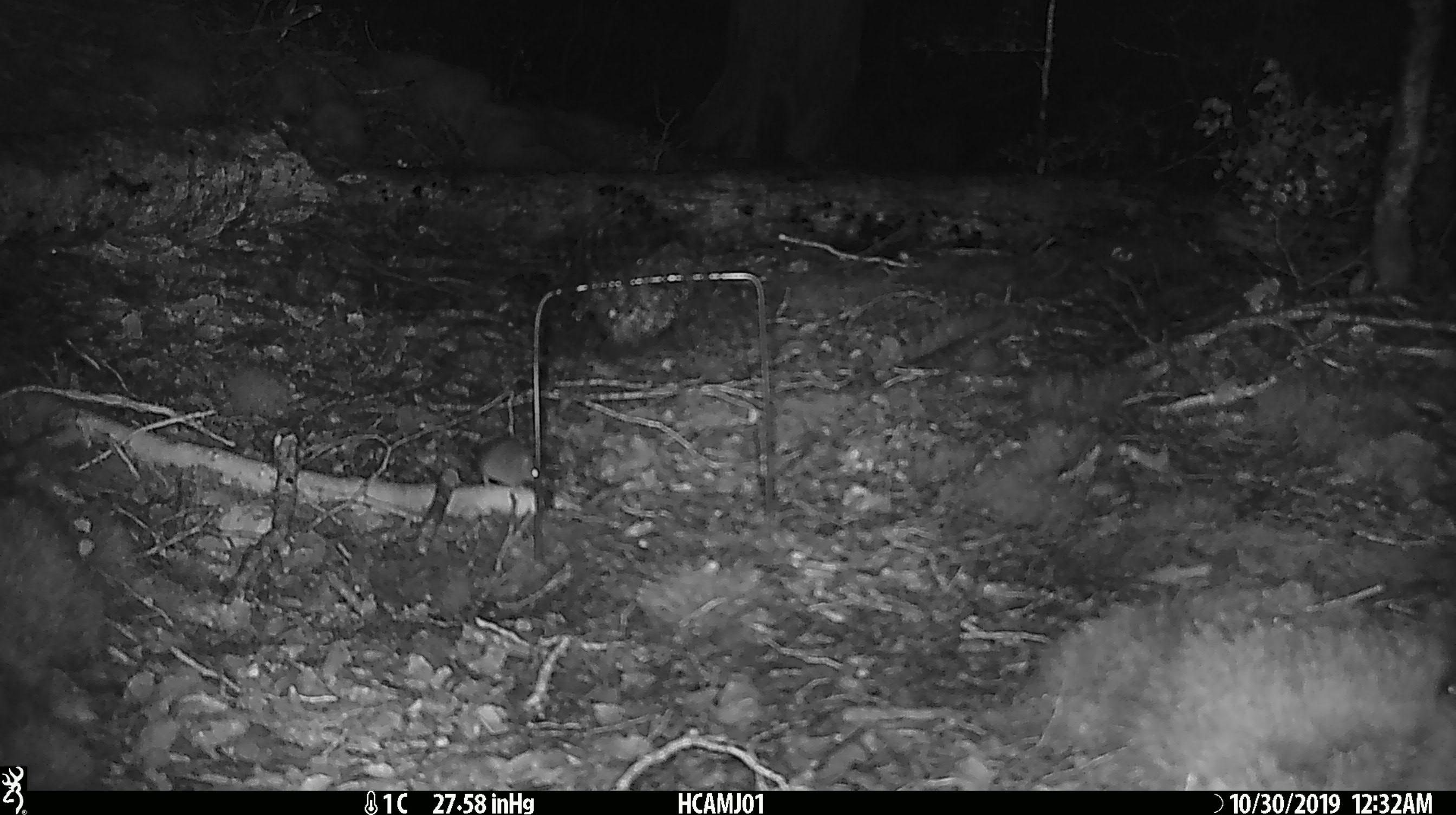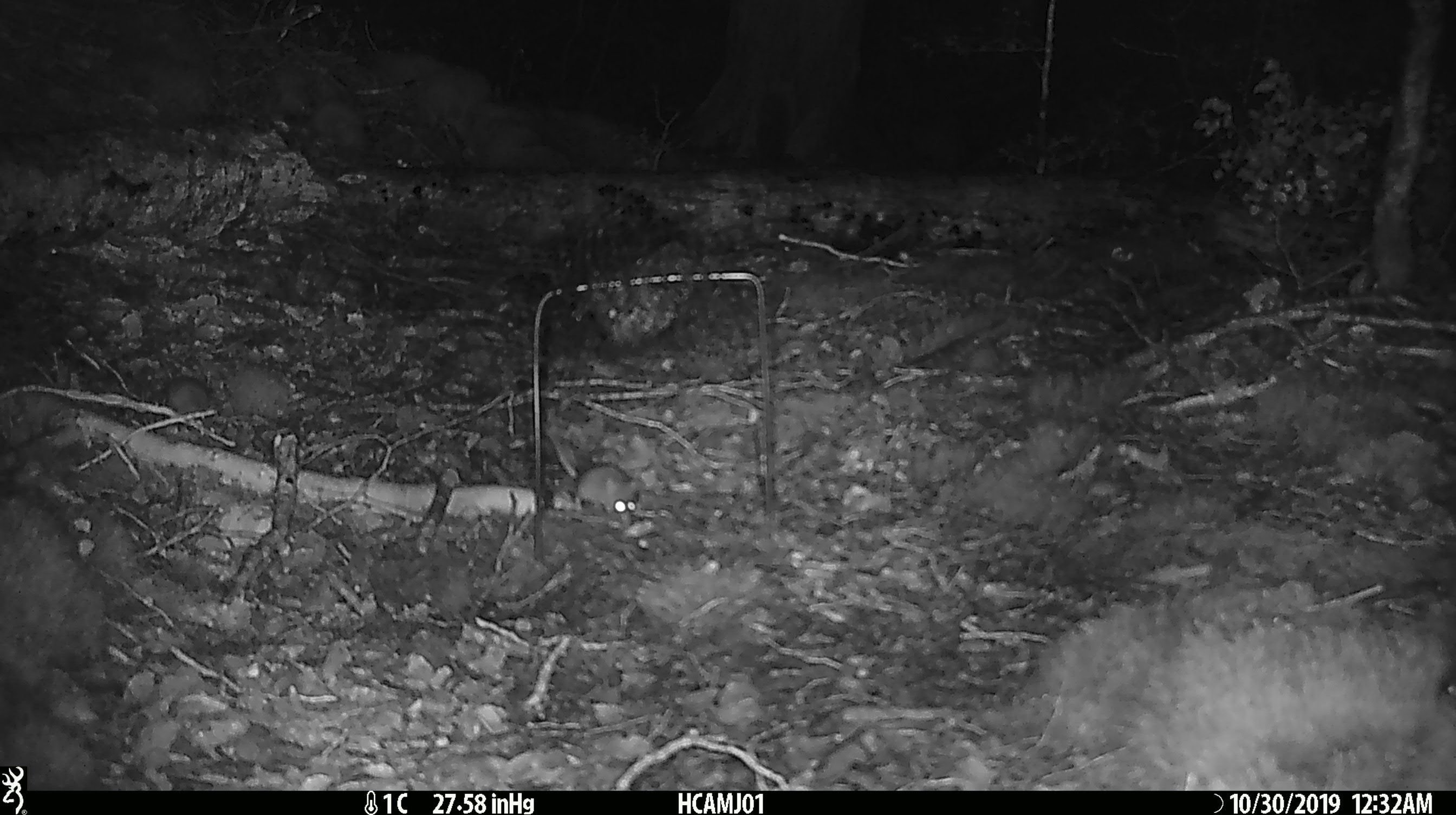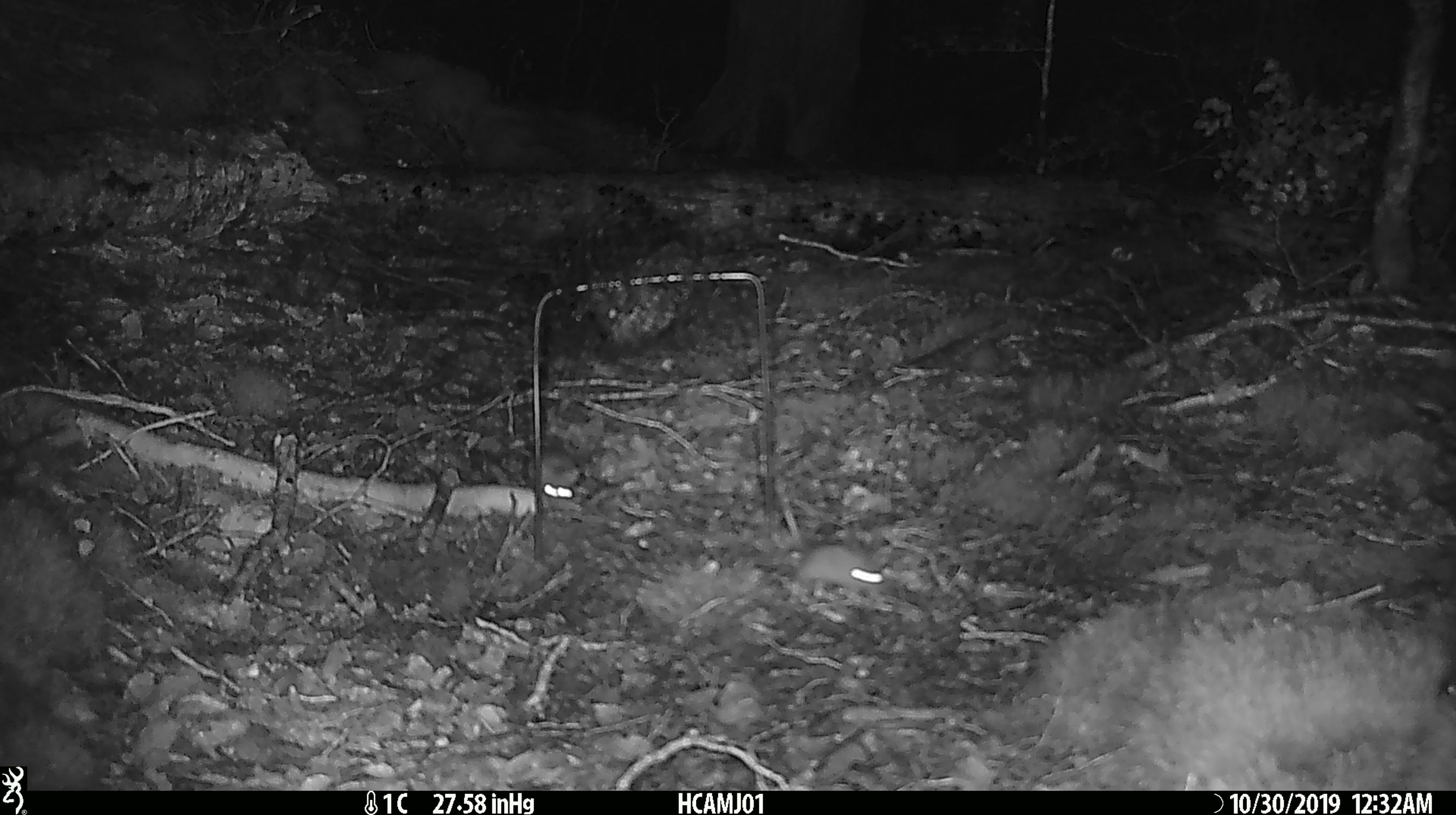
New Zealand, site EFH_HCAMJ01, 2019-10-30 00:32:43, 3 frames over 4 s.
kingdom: Animalia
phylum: Chordata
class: Mammalia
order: Rodentia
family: Muridae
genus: Mus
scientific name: Mus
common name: mouse